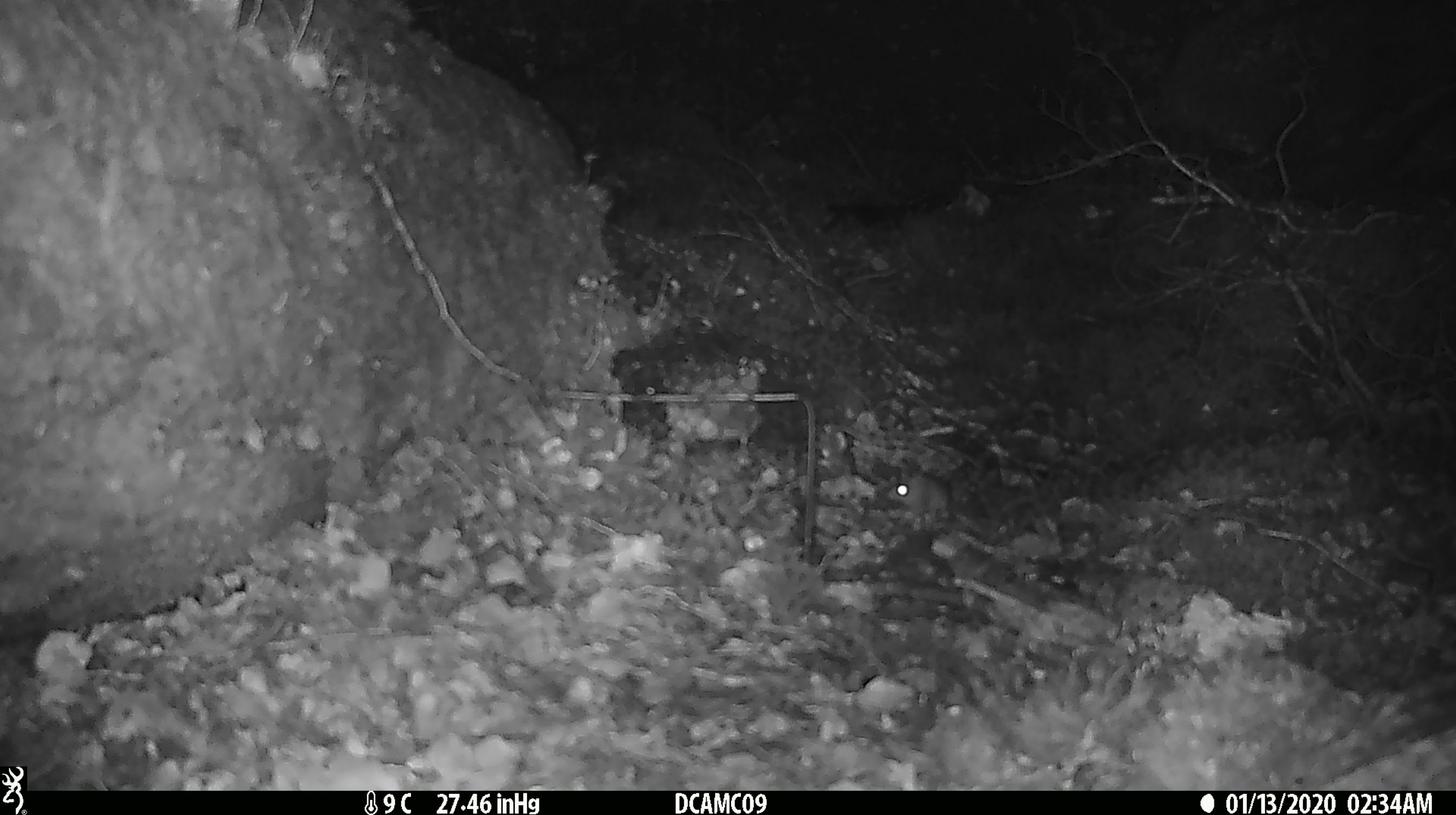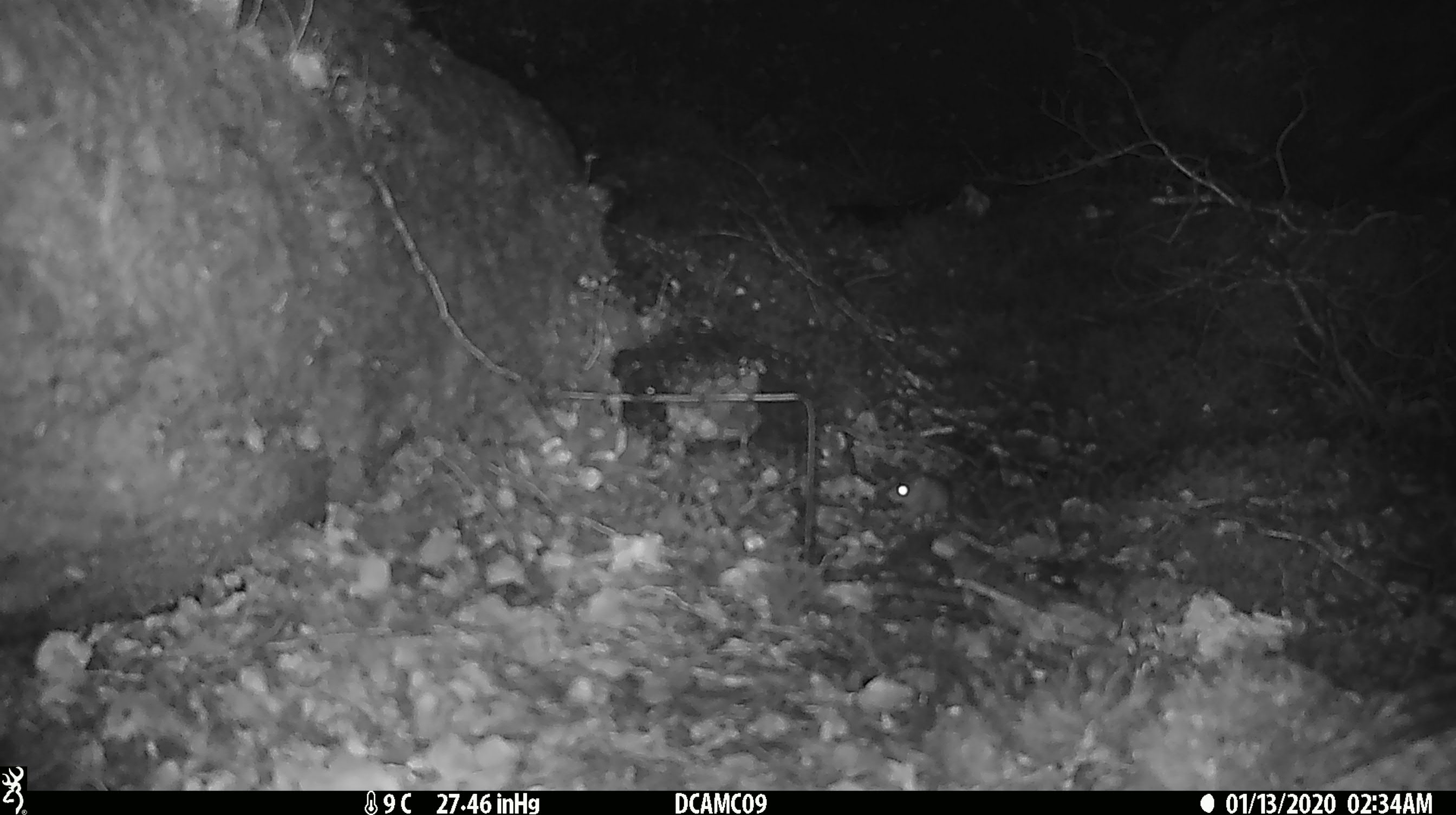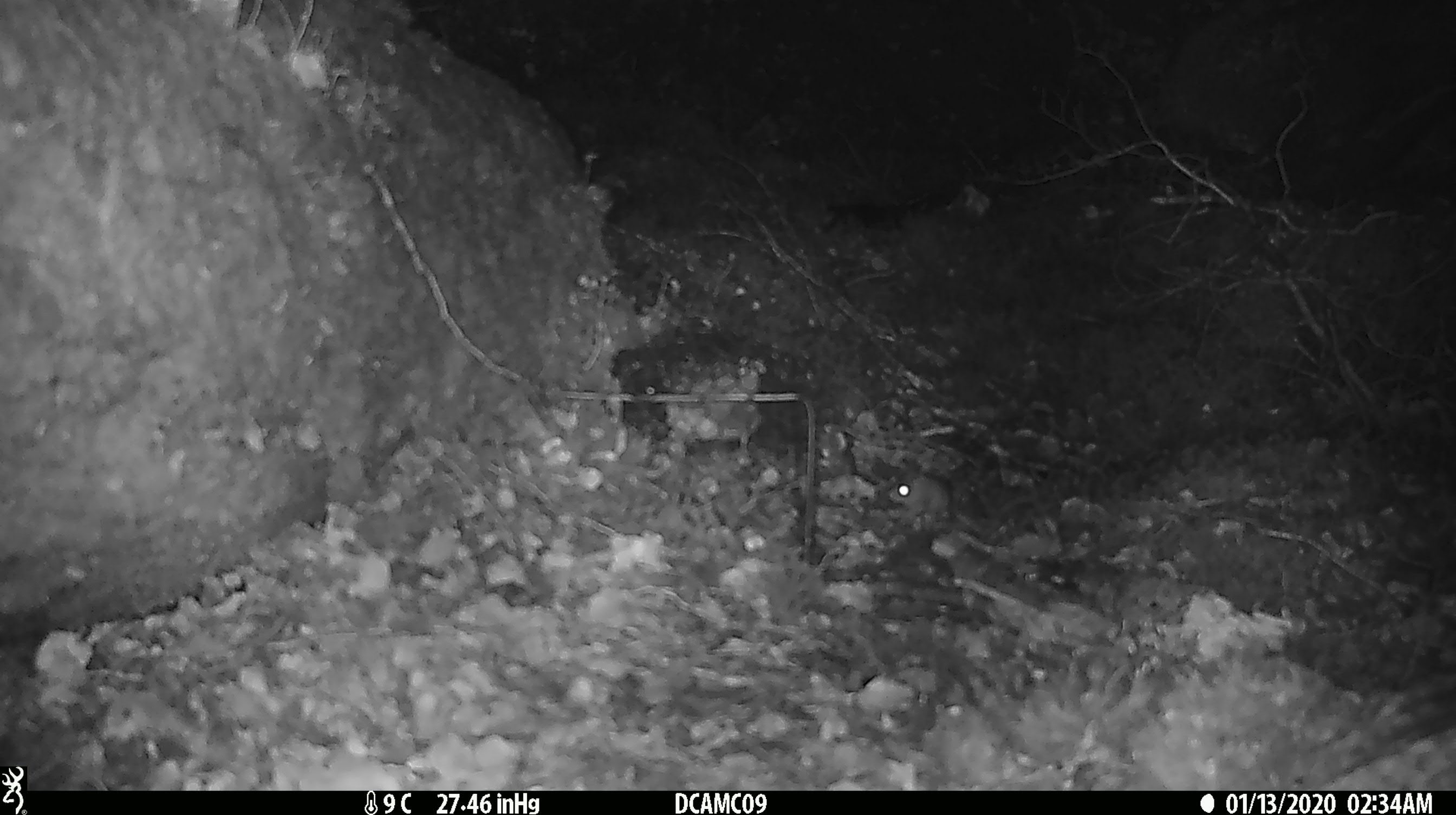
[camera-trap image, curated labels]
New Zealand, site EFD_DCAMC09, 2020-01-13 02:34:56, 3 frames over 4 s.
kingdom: Animalia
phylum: Chordata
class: Mammalia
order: Rodentia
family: Muridae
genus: Mus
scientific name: Mus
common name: mouse